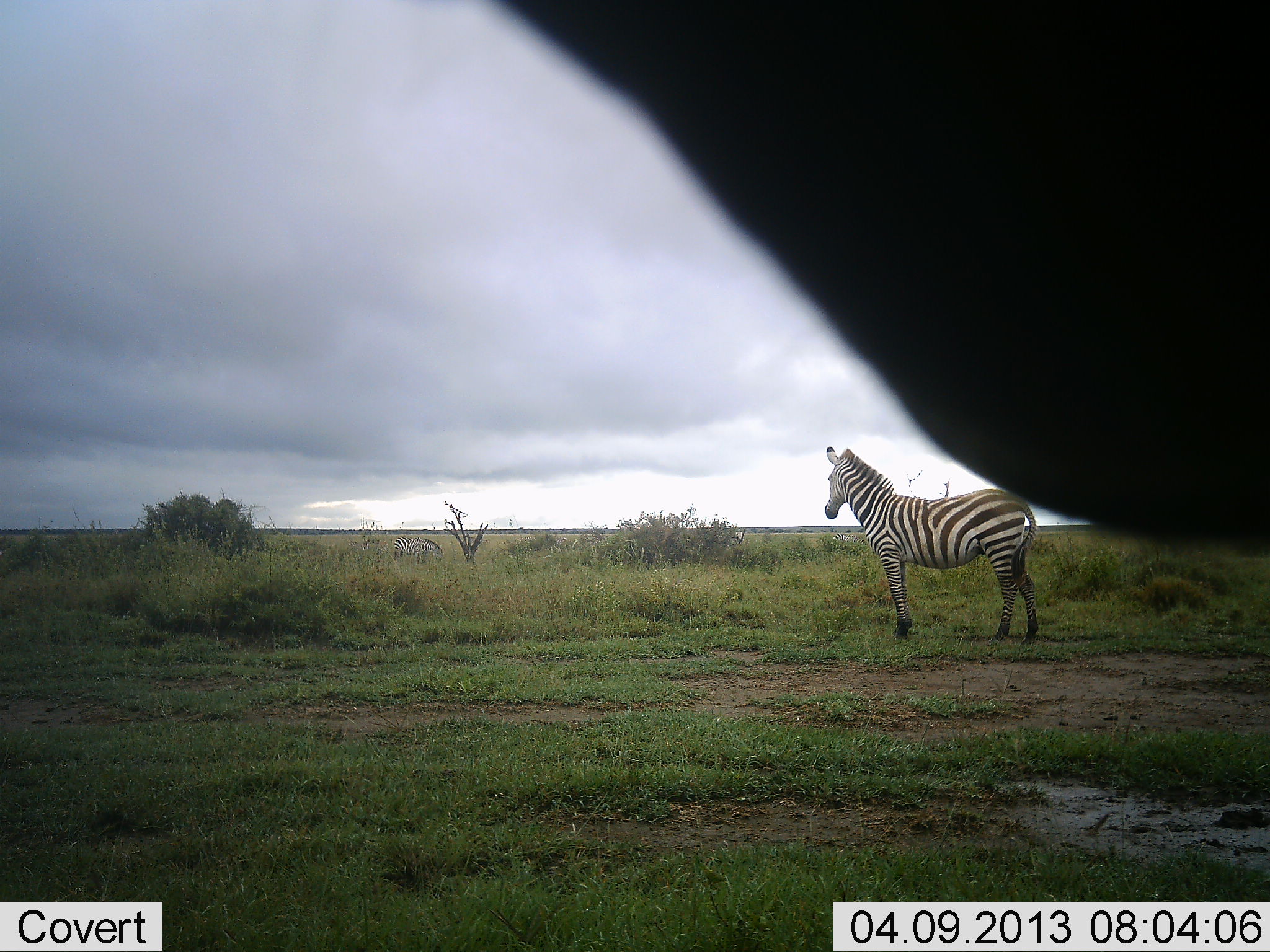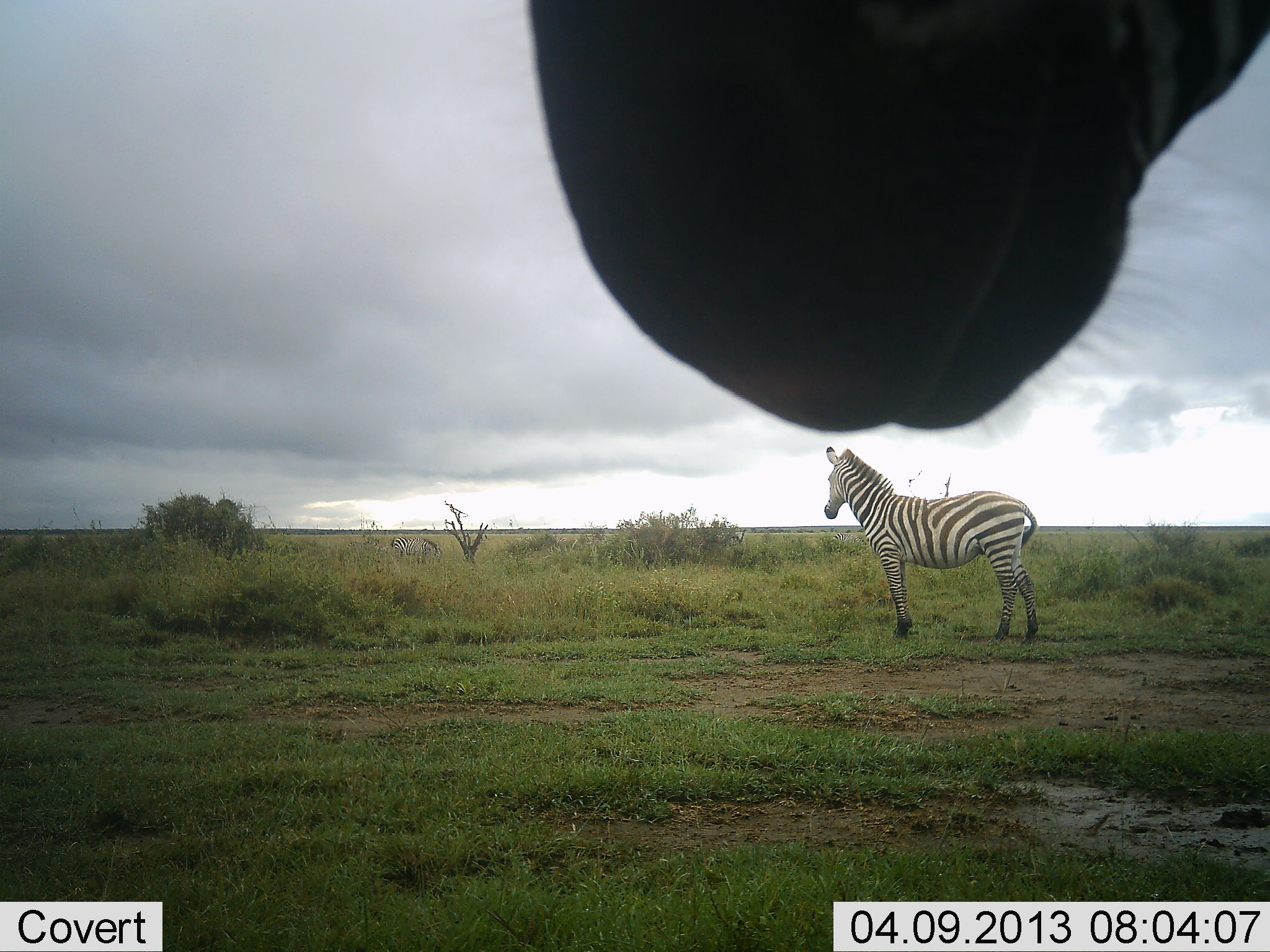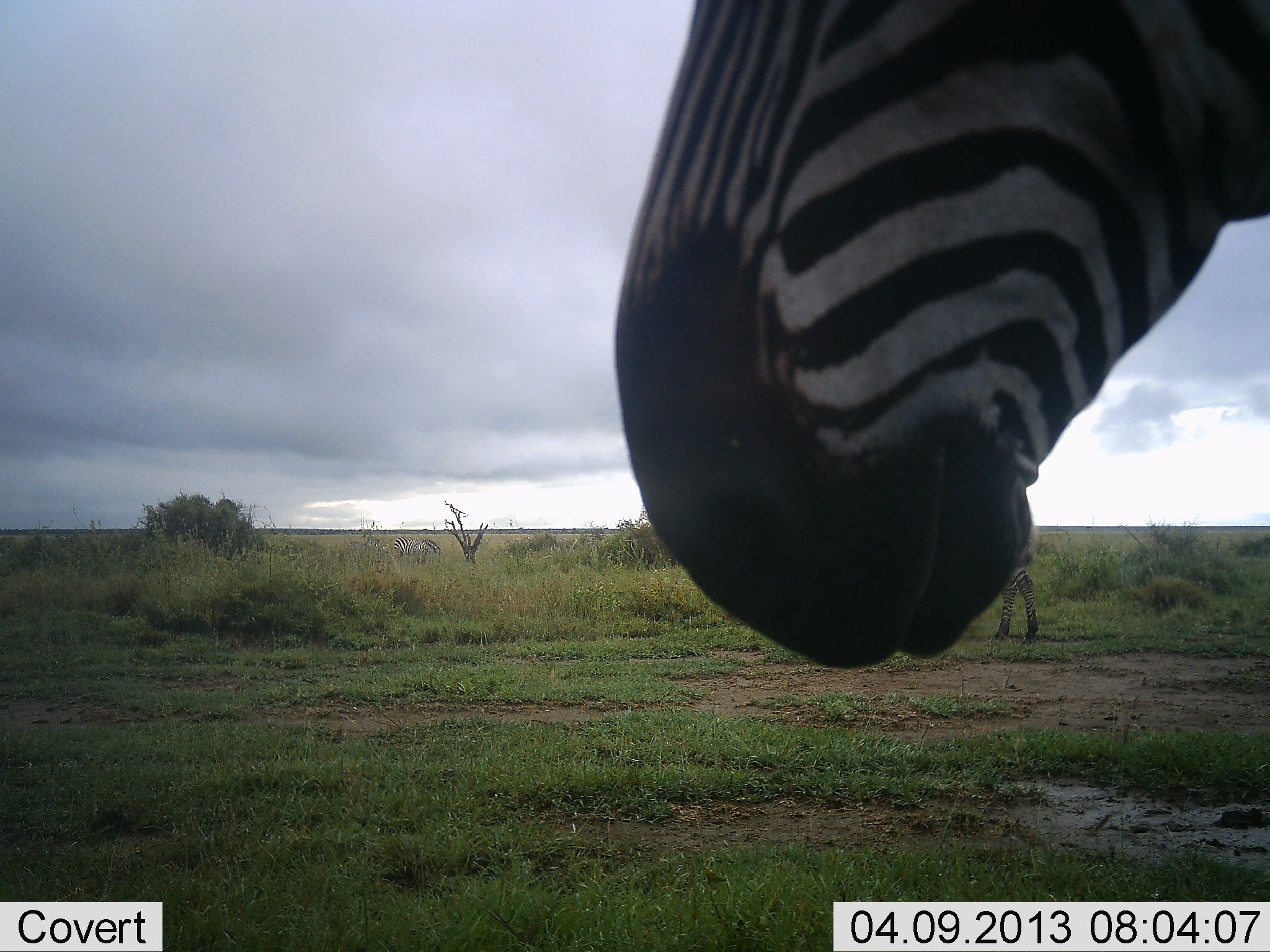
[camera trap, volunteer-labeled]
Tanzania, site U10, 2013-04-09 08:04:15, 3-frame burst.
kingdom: Animalia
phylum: Chordata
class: Mammalia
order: Perissodactyla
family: Equidae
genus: Equus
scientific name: Equus quagga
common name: plains zebra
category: zebra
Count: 2.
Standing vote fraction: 100%.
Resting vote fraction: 0%.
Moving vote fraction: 7%.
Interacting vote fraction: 7%.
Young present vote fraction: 4%.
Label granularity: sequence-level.